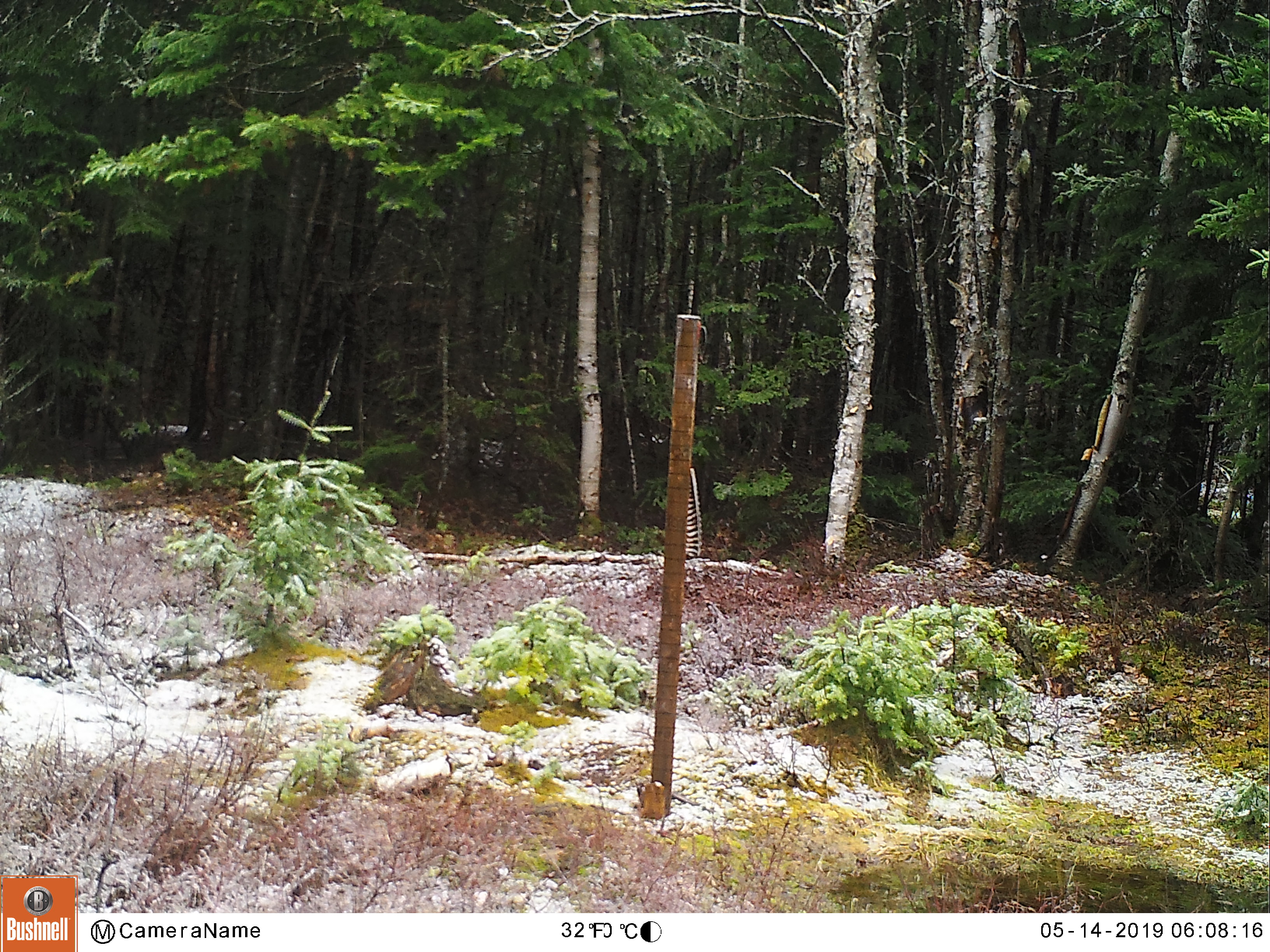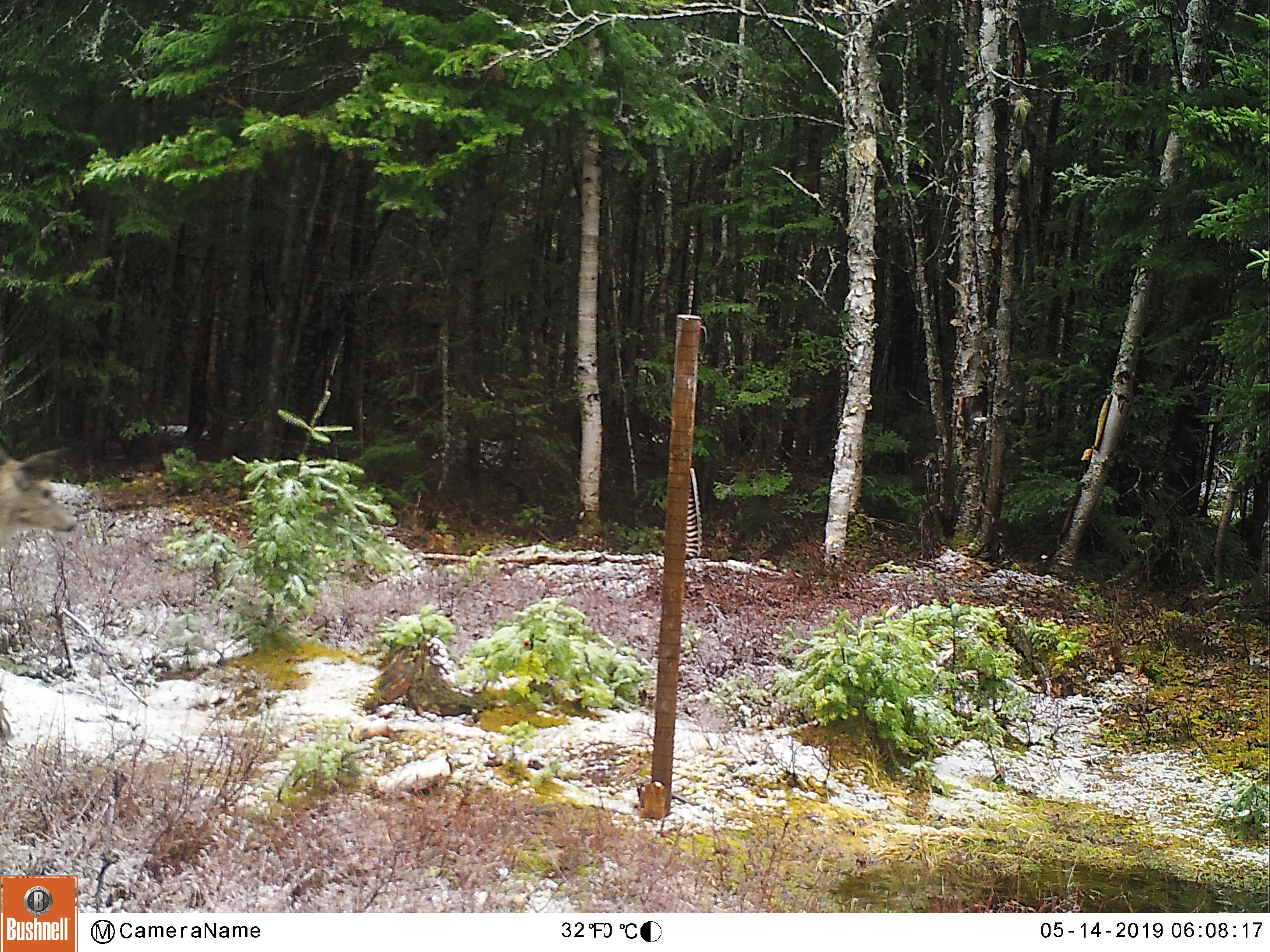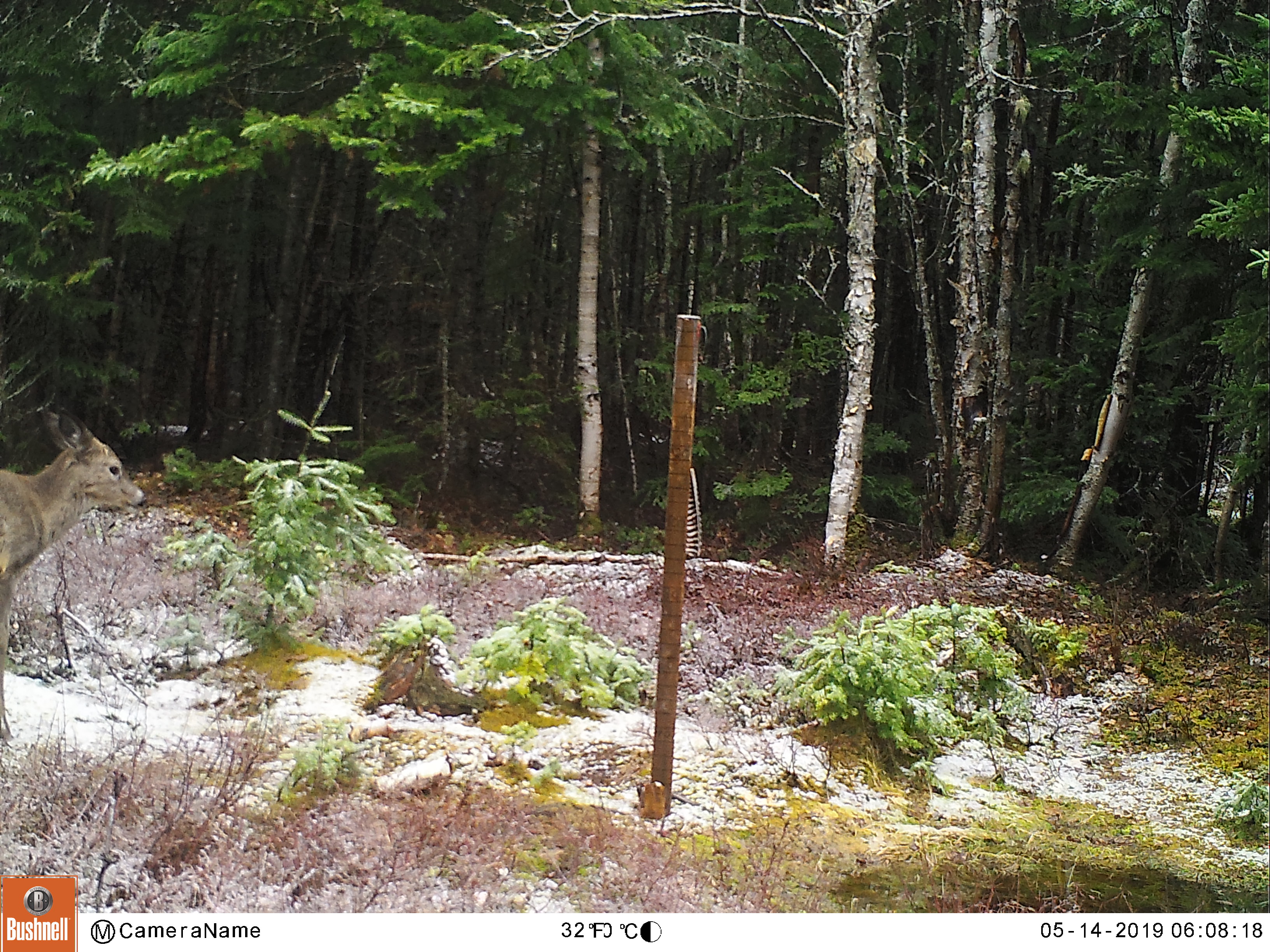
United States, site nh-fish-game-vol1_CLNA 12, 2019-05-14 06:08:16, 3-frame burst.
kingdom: Animalia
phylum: Chordata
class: Mammalia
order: Artiodactyla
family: Cervidae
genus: Odocoileus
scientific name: Odocoileus virginianus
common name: white-tailed deer